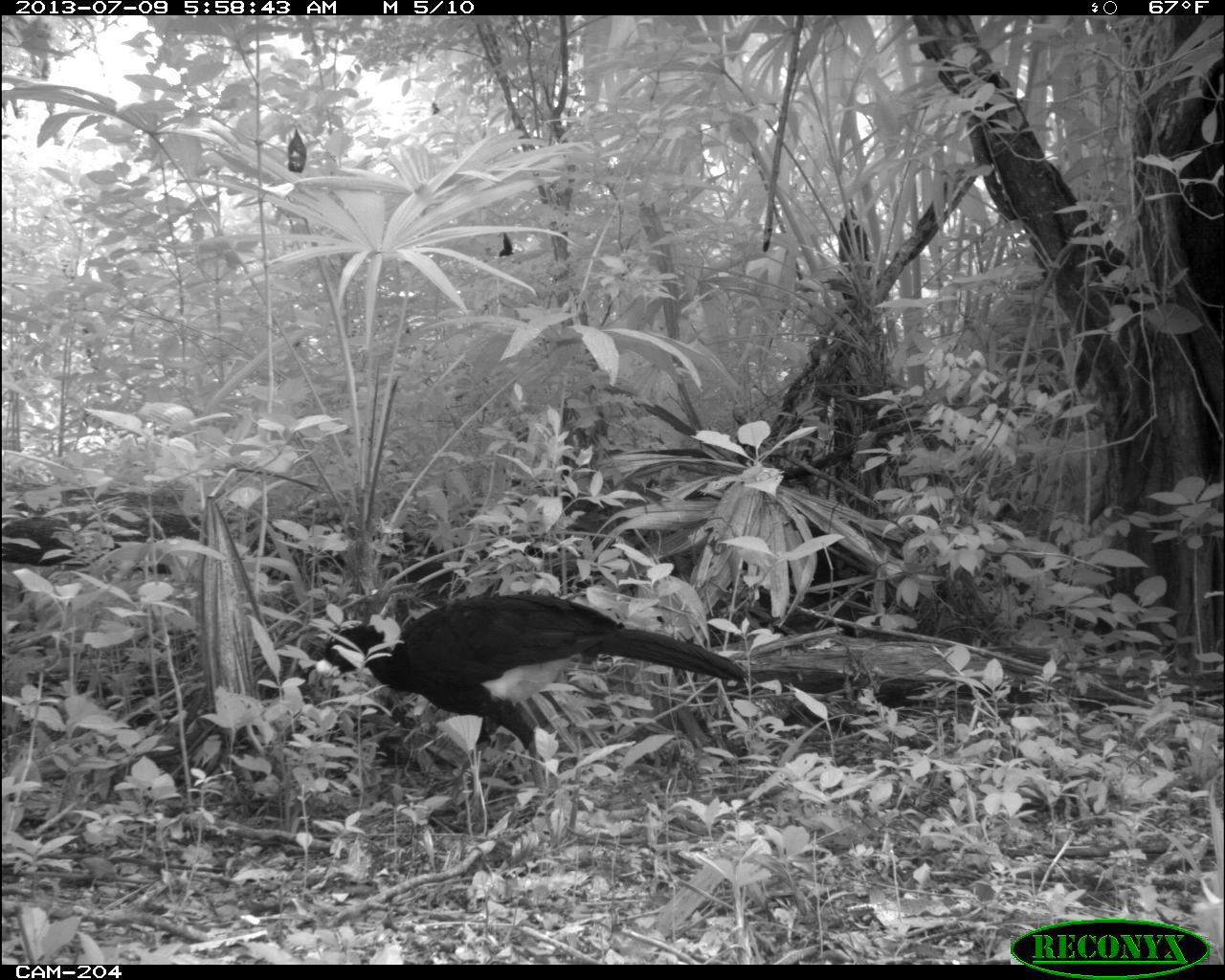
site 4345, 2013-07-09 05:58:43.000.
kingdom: Animalia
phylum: Chordata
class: Aves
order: Galliformes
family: Cracidae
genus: Crax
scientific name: Crax rubra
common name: great curassow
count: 1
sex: male